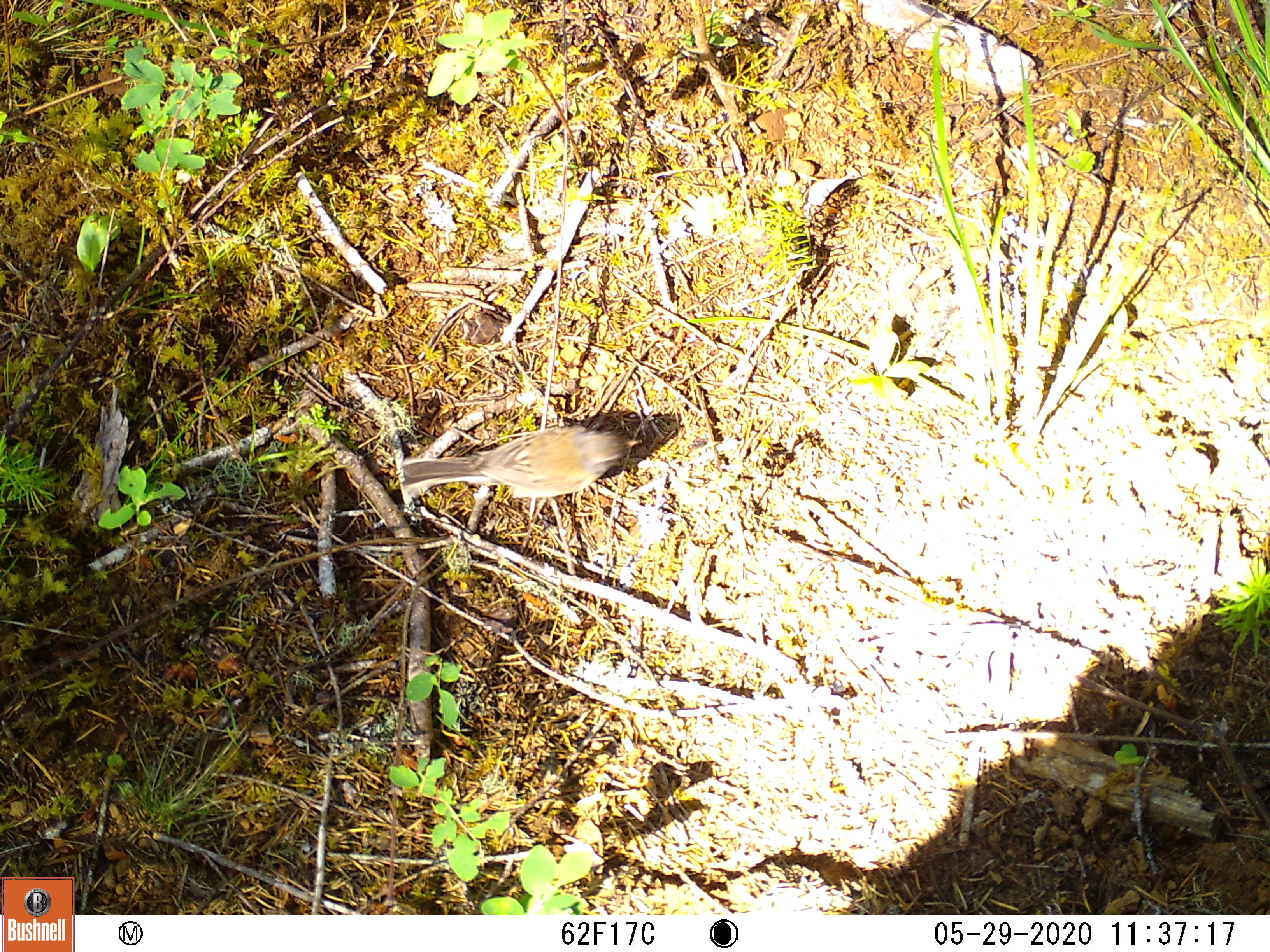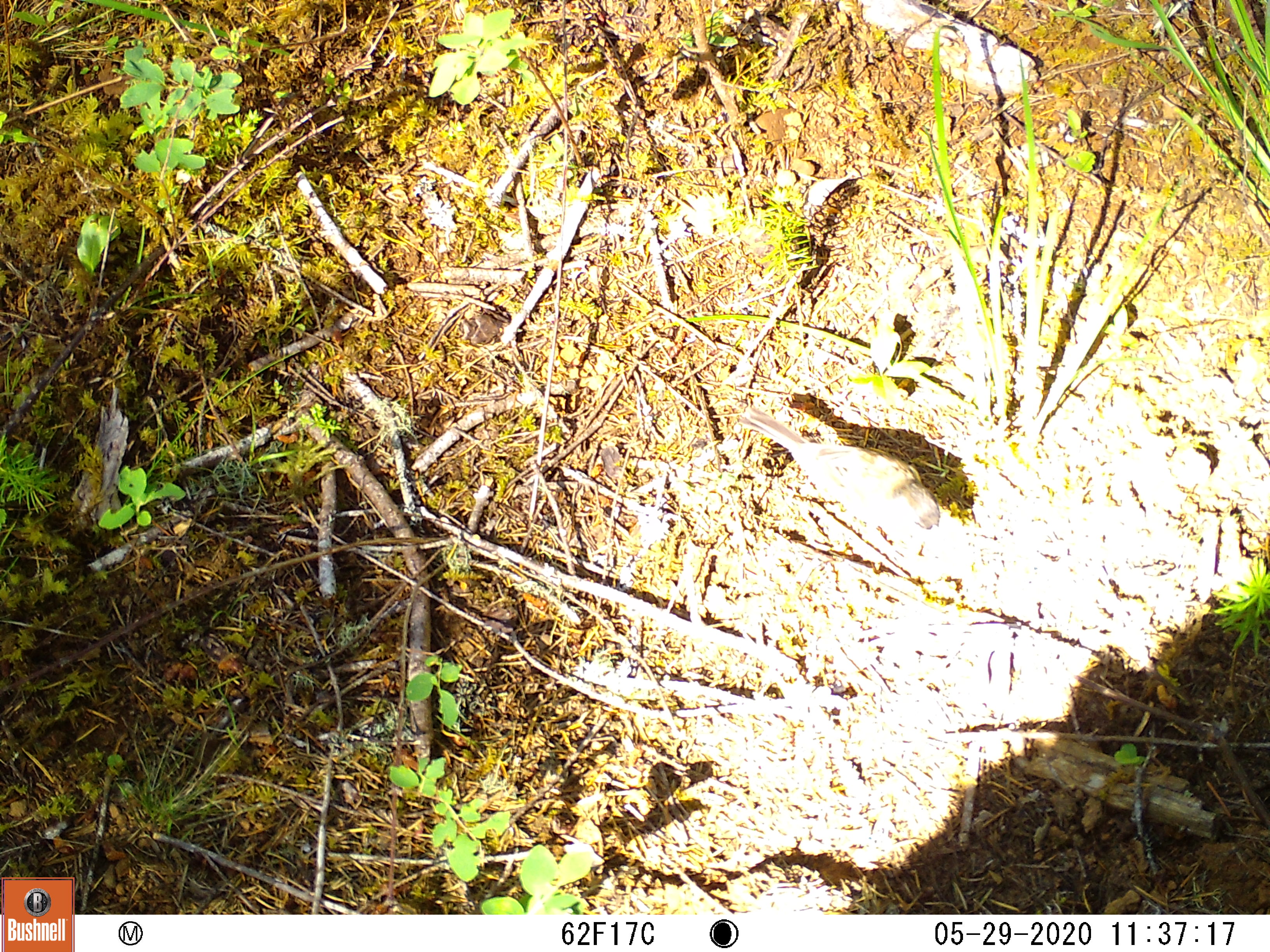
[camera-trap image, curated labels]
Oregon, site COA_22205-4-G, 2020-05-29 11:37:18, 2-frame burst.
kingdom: Animalia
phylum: Chordata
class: Aves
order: Passeriformes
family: Passerellidae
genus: Junco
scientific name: Junco hyemalis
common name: dark-eyed junco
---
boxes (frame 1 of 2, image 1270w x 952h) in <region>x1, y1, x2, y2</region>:
dark-eyed junco: <region>368, 384, 676, 545</region>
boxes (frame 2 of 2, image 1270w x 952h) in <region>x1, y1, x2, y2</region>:
dark-eyed junco: <region>707, 370, 959, 575</region>